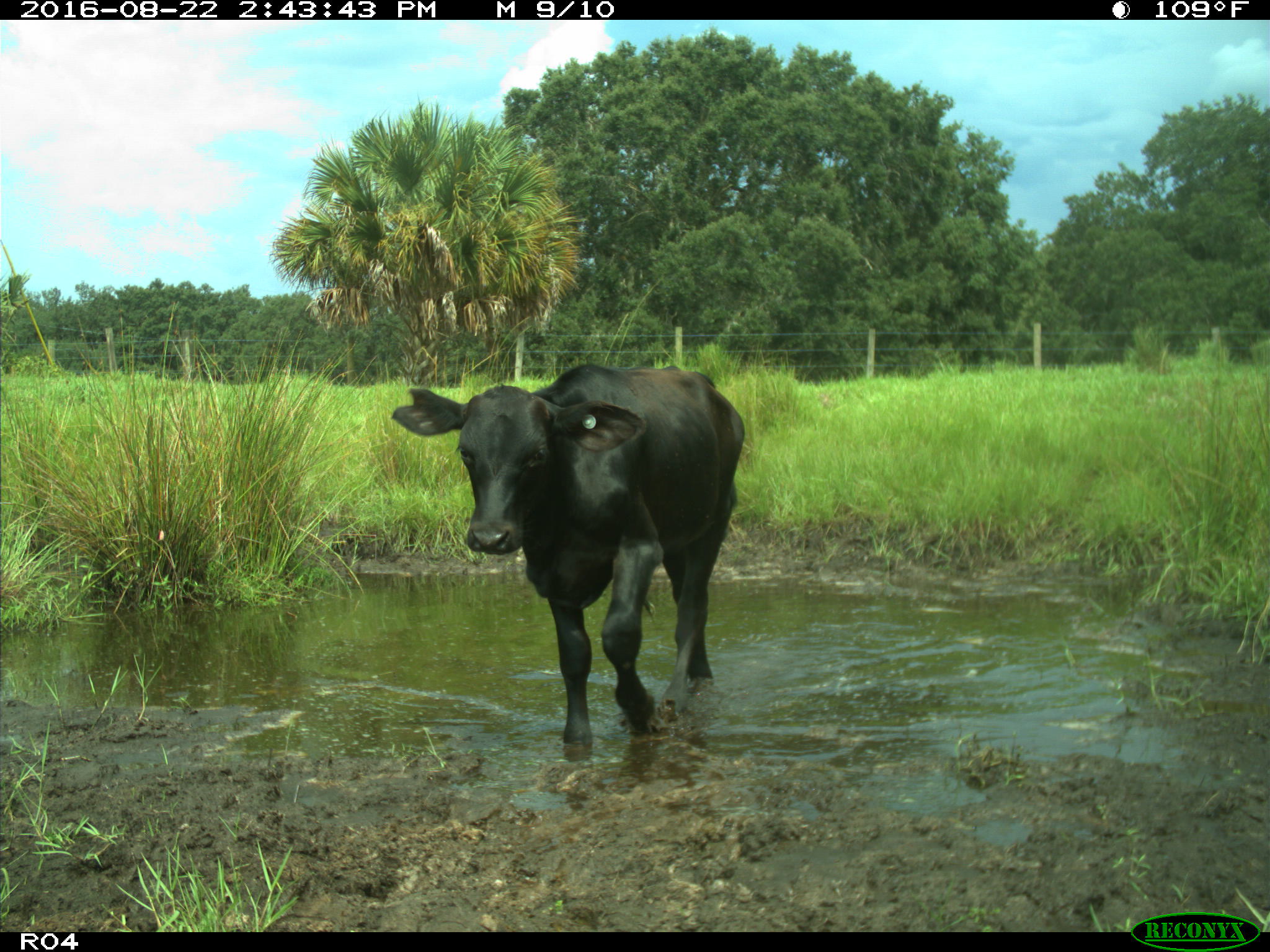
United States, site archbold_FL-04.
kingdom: Animalia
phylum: Chordata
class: Mammalia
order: Artiodactyla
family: Bovidae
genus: Bos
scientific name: Bos taurus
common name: domestic cow